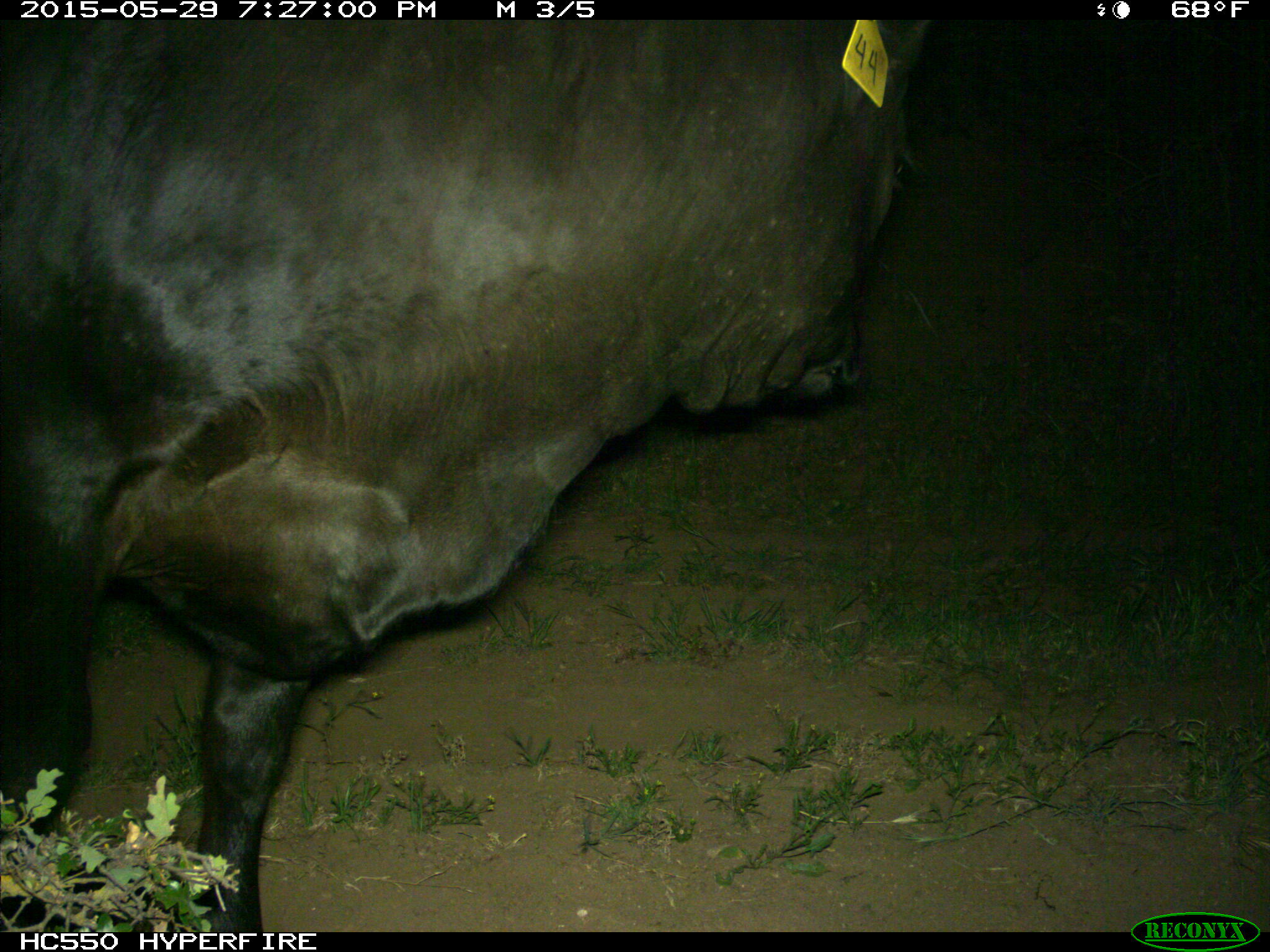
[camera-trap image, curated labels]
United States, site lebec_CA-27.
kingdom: Animalia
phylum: Chordata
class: Mammalia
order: Artiodactyla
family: Bovidae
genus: Bos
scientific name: Bos taurus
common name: domestic cow